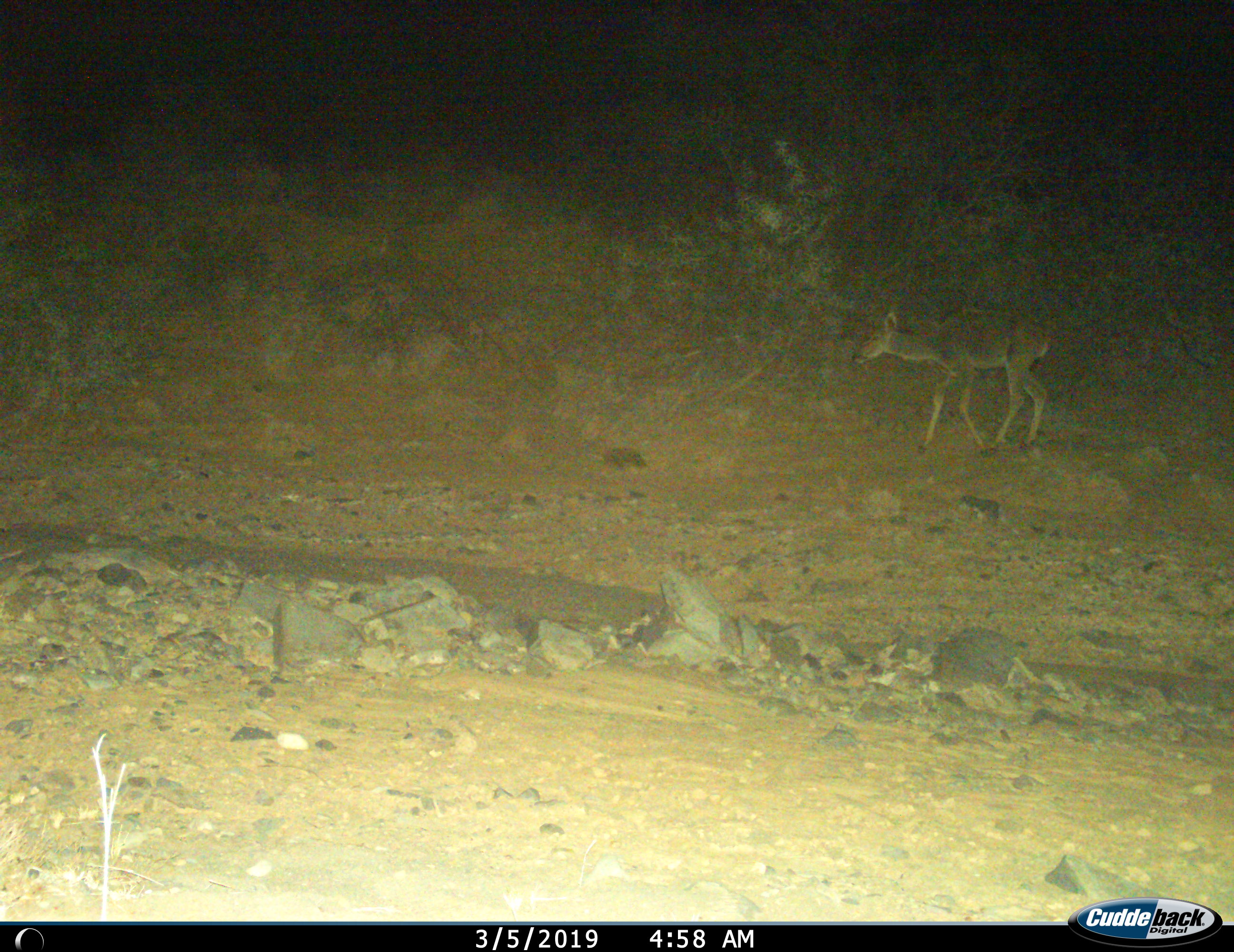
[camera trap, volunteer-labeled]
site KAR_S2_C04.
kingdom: Animalia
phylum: Chordata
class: Mammalia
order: Artiodactyla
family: Bovidae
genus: Tragelaphus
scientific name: Tragelaphus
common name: kudu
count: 1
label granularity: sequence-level